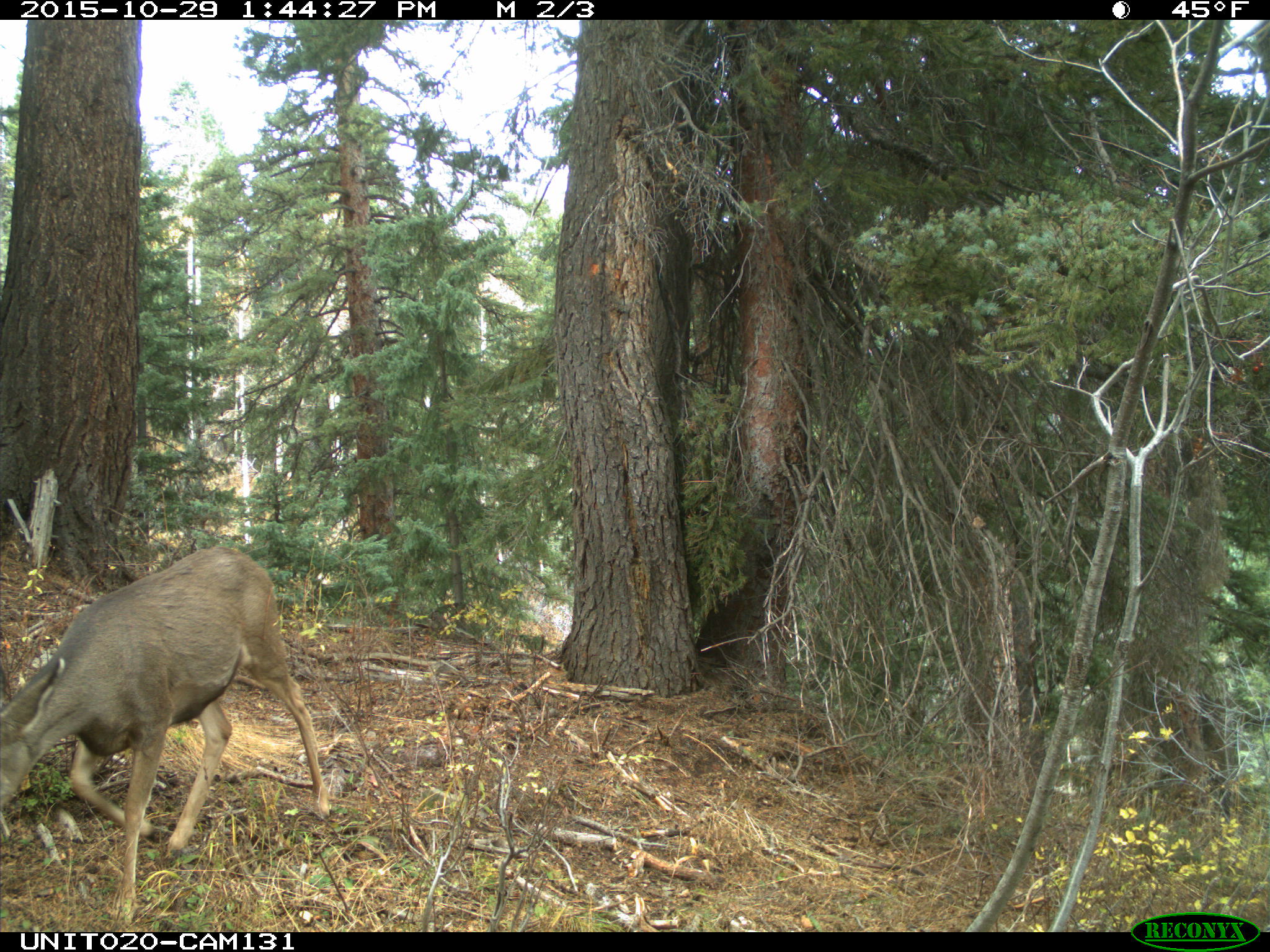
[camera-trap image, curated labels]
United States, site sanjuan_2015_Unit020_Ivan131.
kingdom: Animalia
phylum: Chordata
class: Mammalia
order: Artiodactyla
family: Cervidae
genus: Odocoileus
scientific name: Odocoileus hemionus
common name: mule deer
Odocoileus hemionus (mule deer).